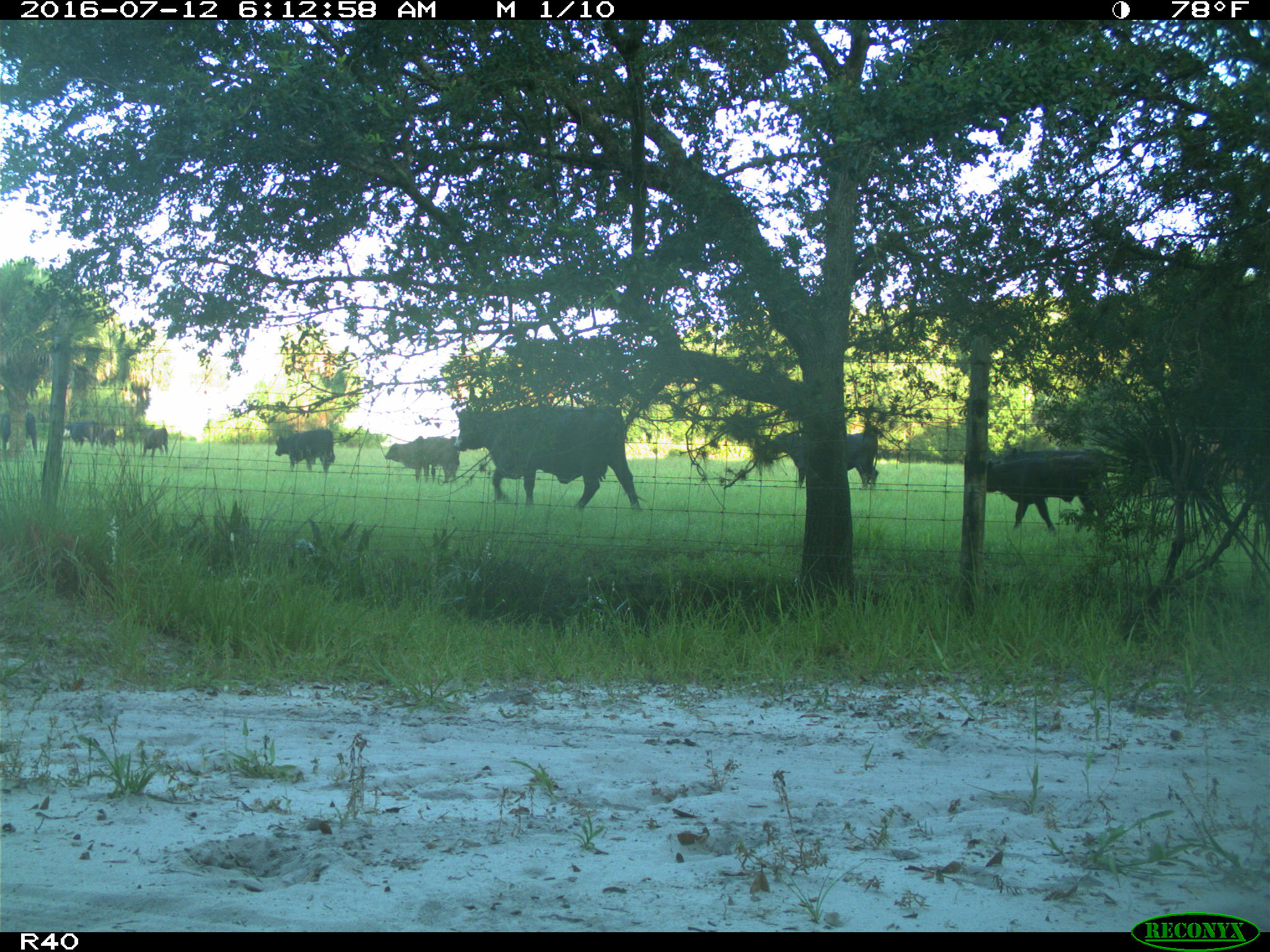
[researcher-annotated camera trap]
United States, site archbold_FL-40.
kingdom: Animalia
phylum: Chordata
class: Mammalia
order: Artiodactyla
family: Bovidae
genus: Bos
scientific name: Bos taurus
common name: domestic cow